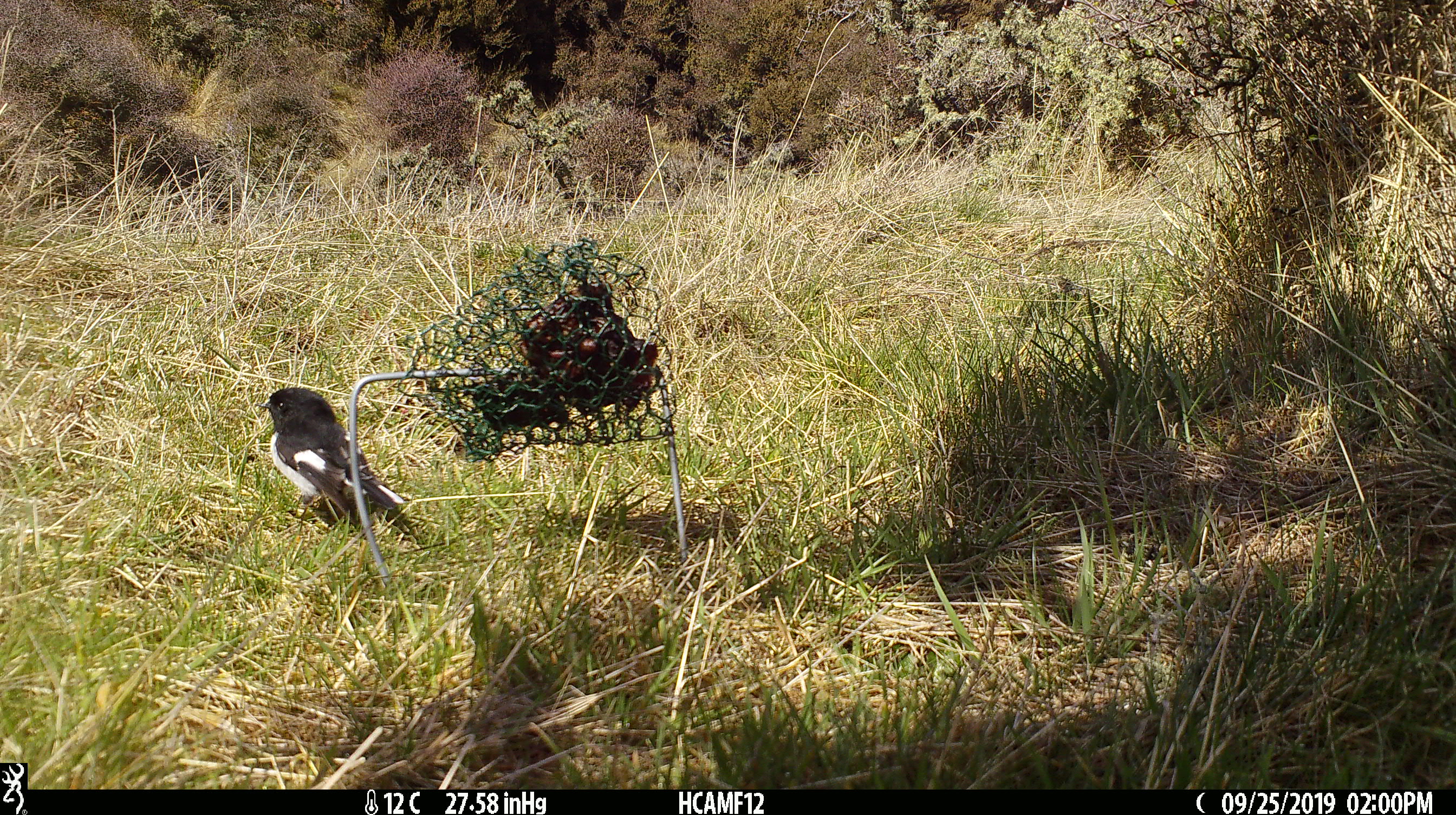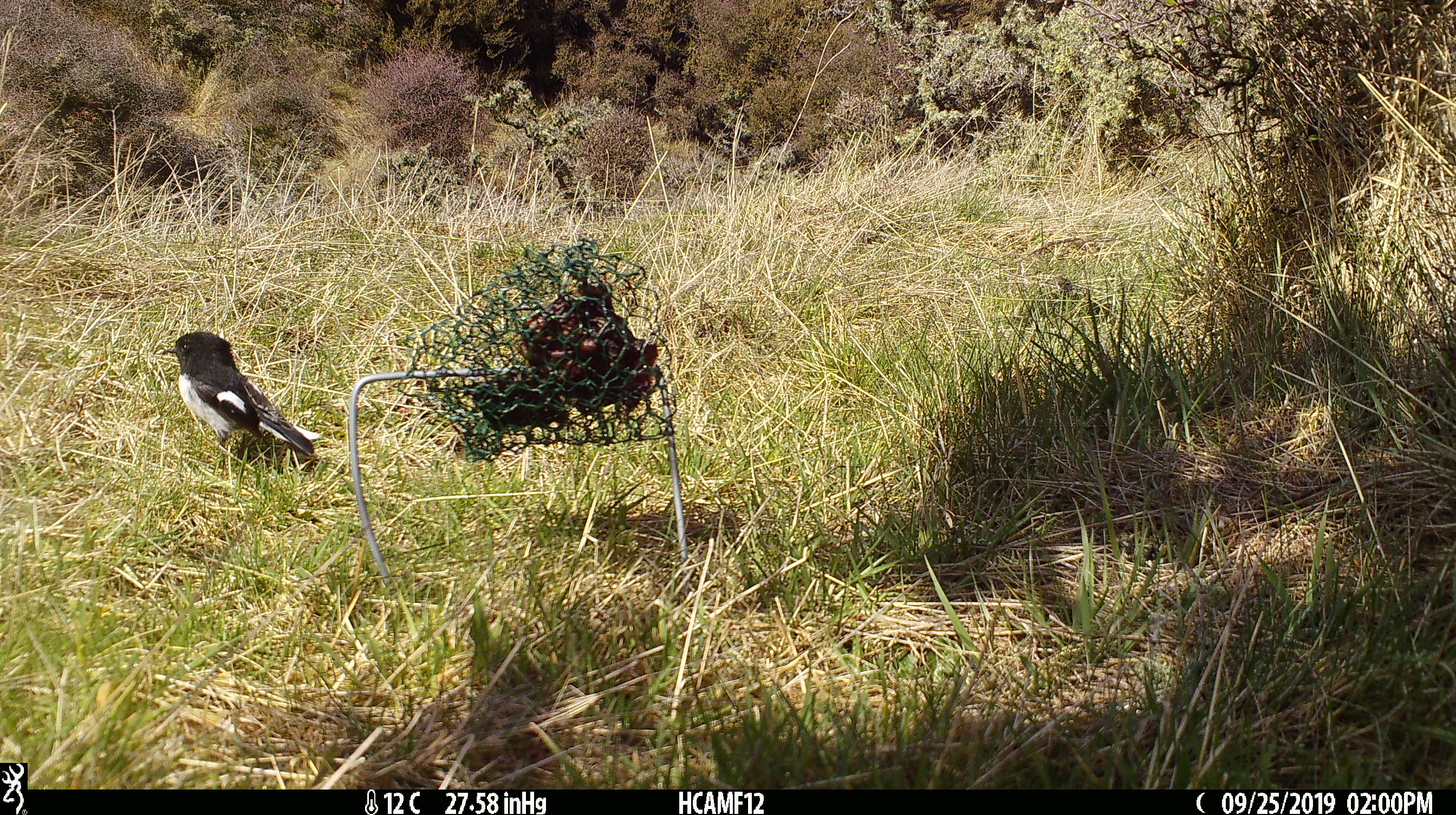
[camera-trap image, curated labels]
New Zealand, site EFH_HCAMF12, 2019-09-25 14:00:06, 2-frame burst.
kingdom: Animalia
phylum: Chordata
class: Aves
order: Passeriformes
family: Petroicidae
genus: Petroica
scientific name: Petroica macrocephala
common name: tomtit